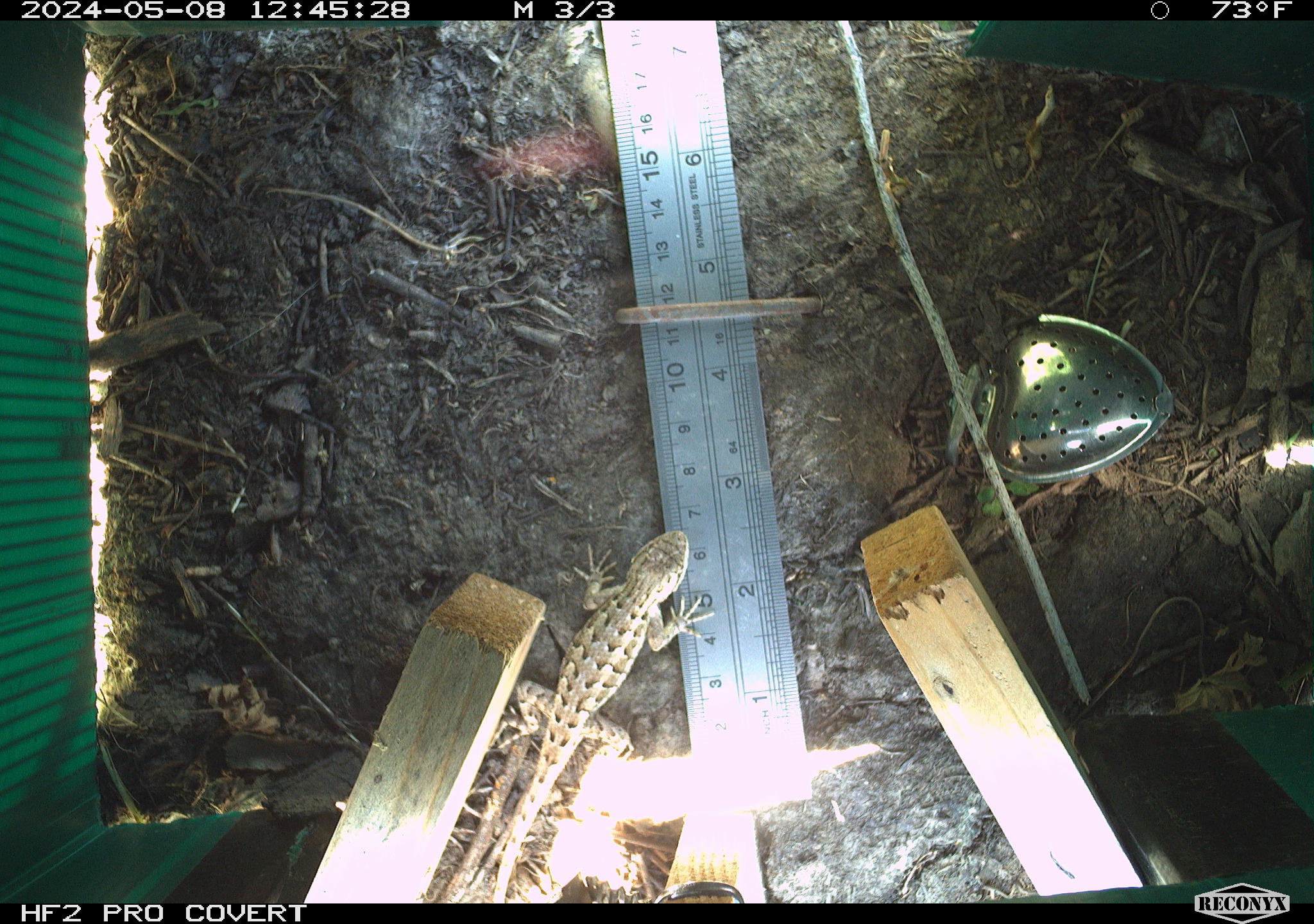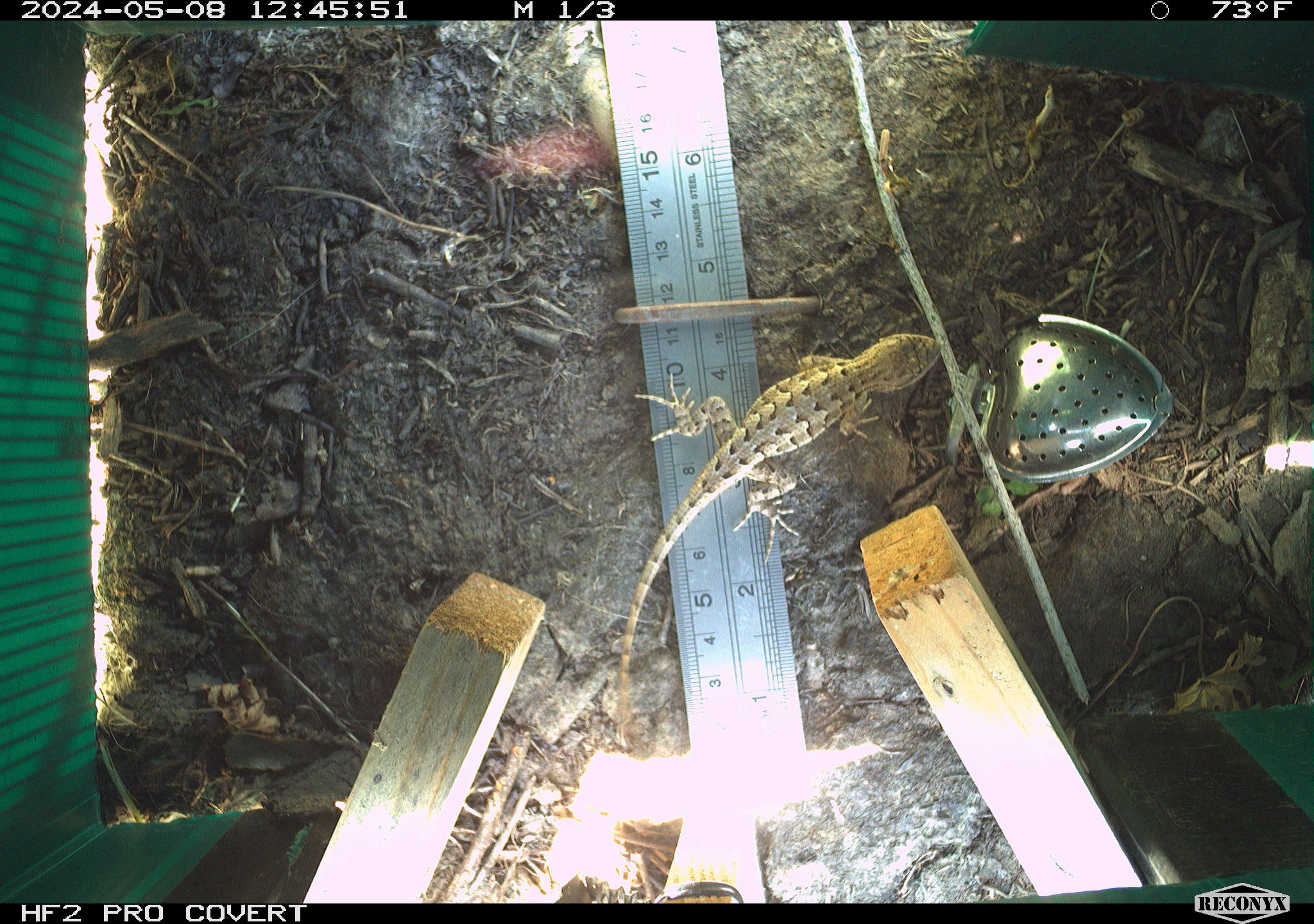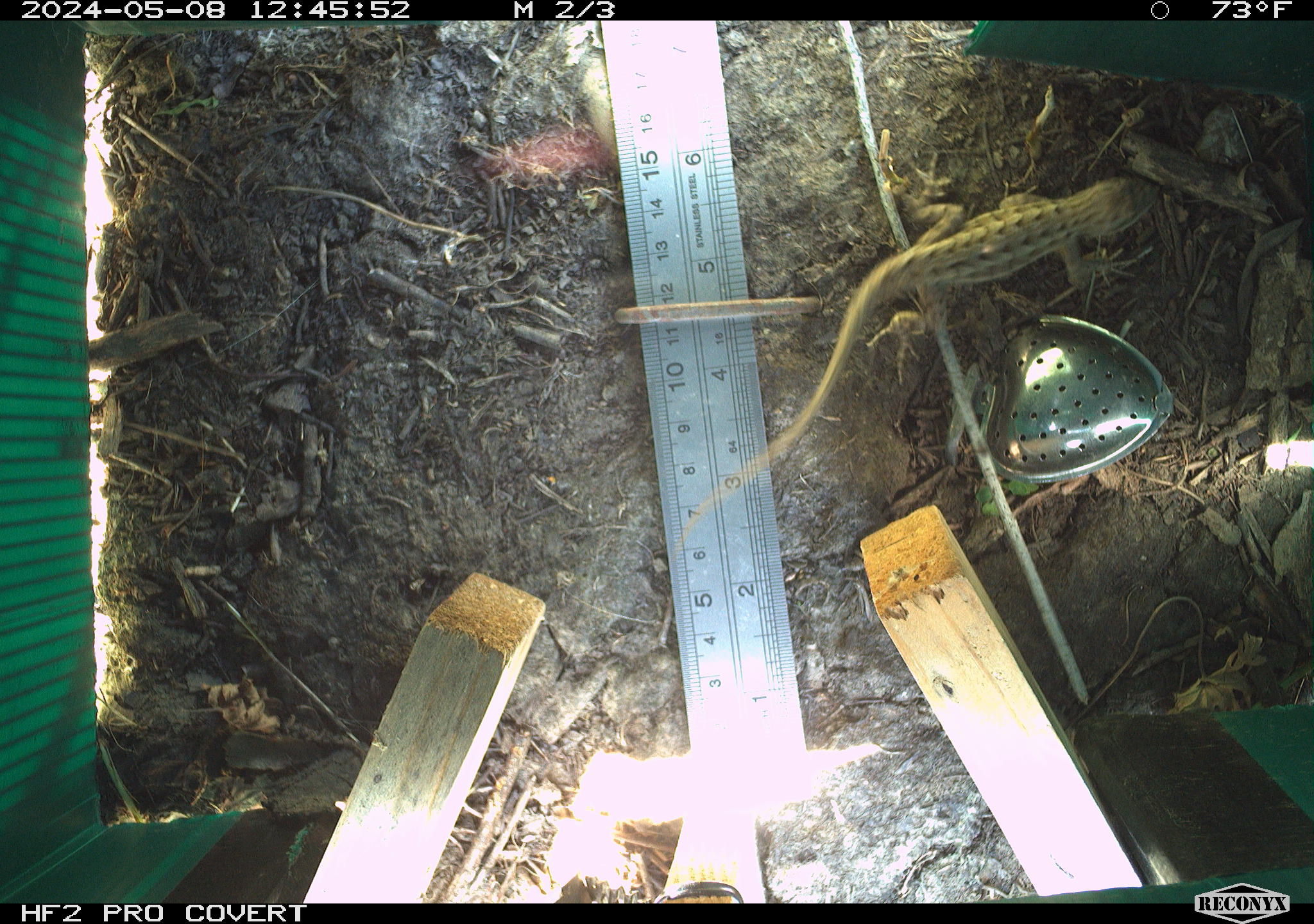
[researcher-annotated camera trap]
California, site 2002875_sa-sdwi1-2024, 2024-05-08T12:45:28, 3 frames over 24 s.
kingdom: Animalia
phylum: Chordata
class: Reptilia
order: Squamata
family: Phrynosomatidae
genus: Sceloporus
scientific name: Sceloporus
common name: spiny lizards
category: sceloporus species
Sceloporus species (spiny lizards) (Sceloporus).